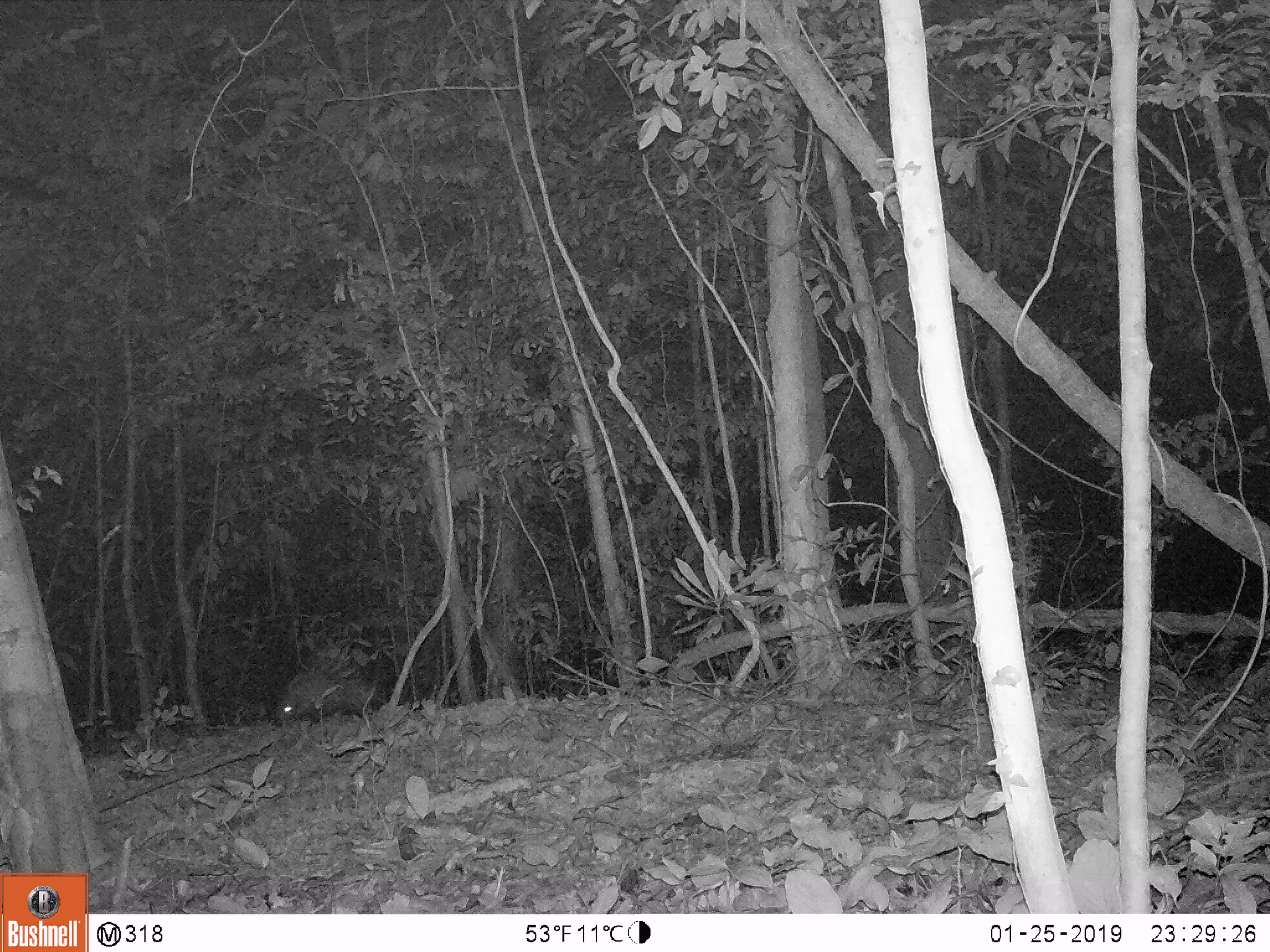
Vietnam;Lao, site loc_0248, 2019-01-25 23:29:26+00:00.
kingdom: Animalia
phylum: Chordata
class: Mammalia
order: Rodentia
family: Hystricidae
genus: Hystrix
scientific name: Hystrix brachyura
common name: malayan porcupine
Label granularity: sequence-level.